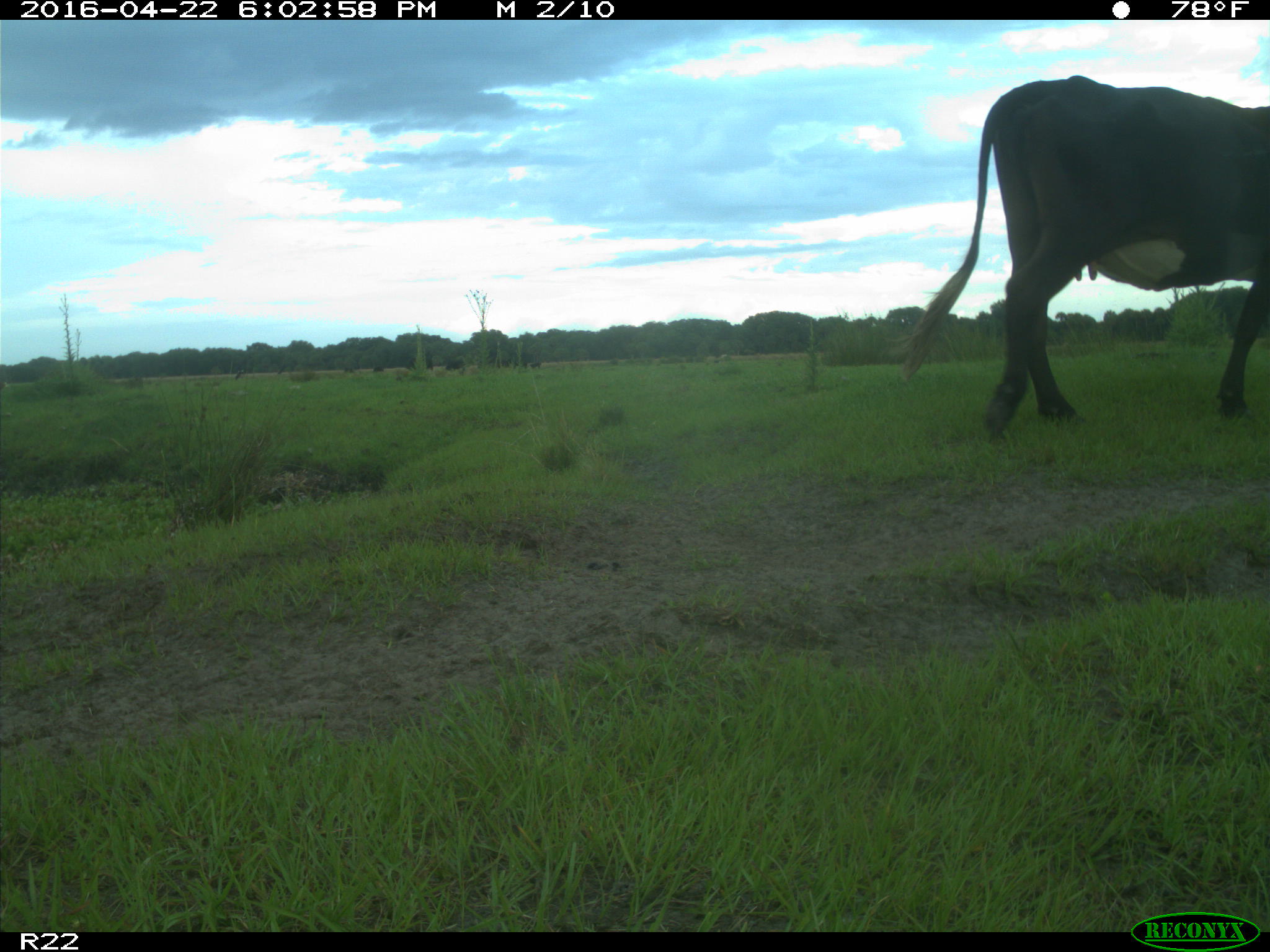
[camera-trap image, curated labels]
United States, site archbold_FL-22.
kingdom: Animalia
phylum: Chordata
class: Mammalia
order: Artiodactyla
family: Bovidae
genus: Bos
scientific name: Bos taurus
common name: domestic cow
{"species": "Bos taurus (domestic cow)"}